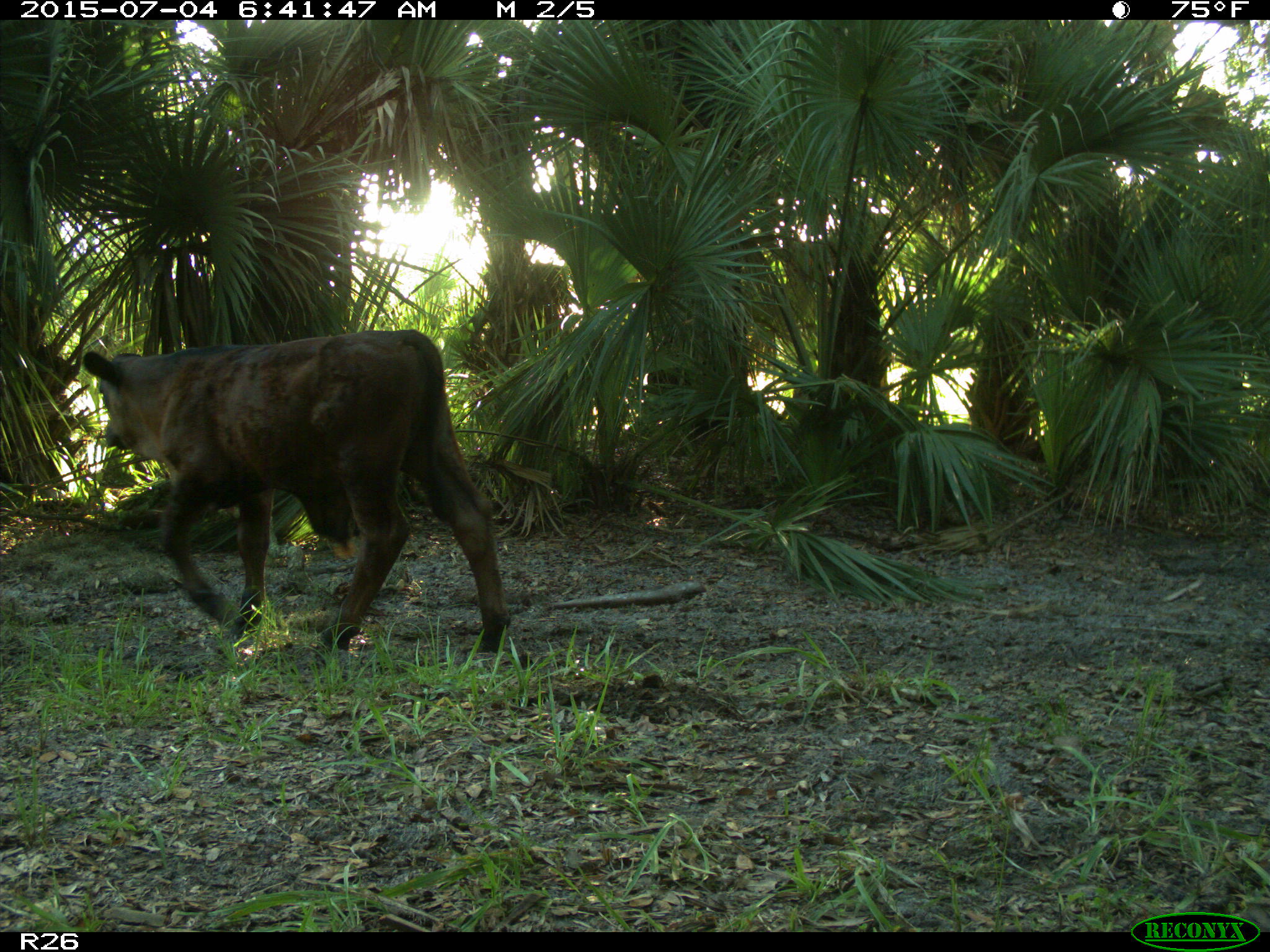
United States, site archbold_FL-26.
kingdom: Animalia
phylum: Chordata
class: Mammalia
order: Artiodactyla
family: Bovidae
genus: Bos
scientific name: Bos taurus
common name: domestic cow